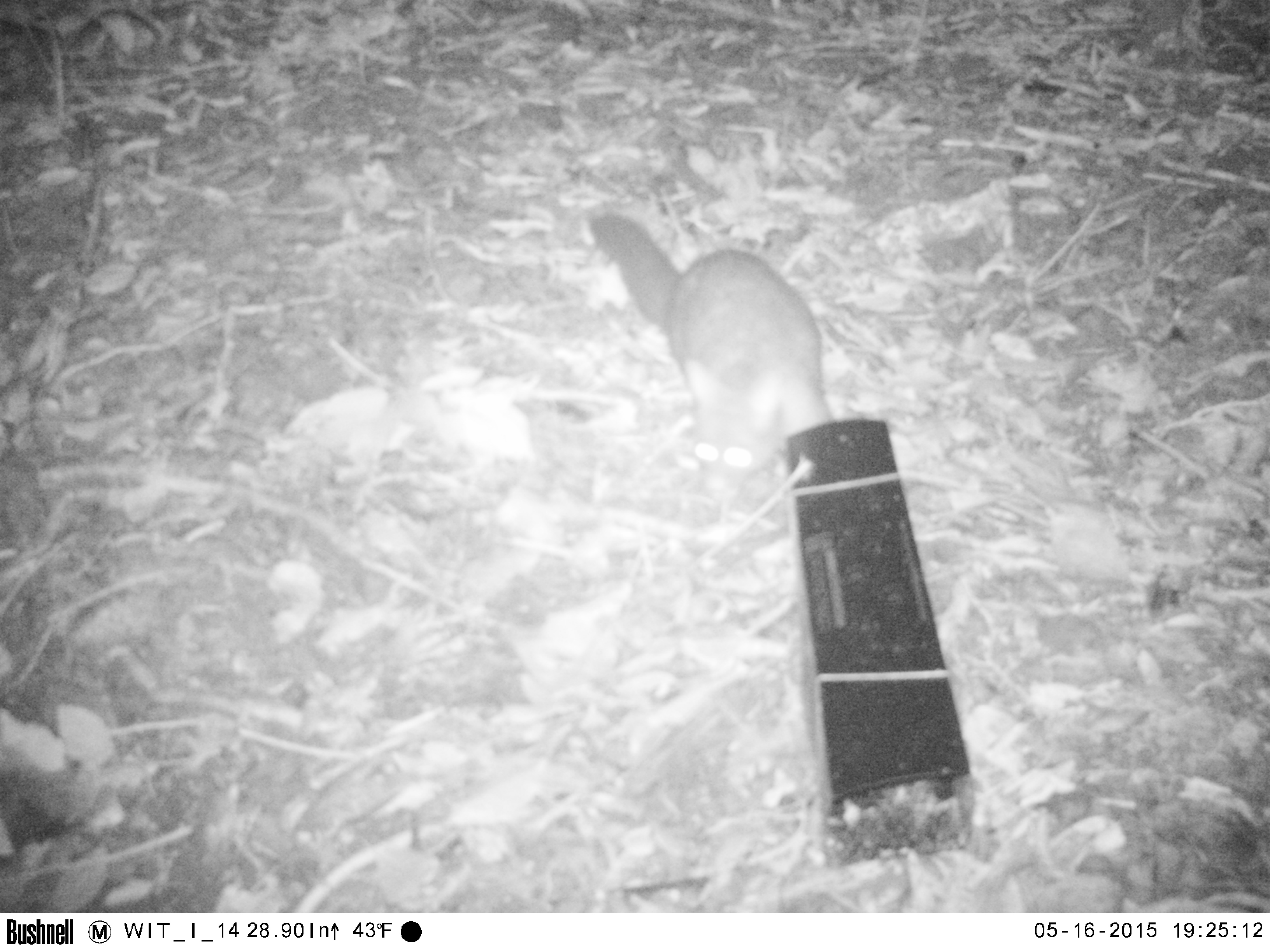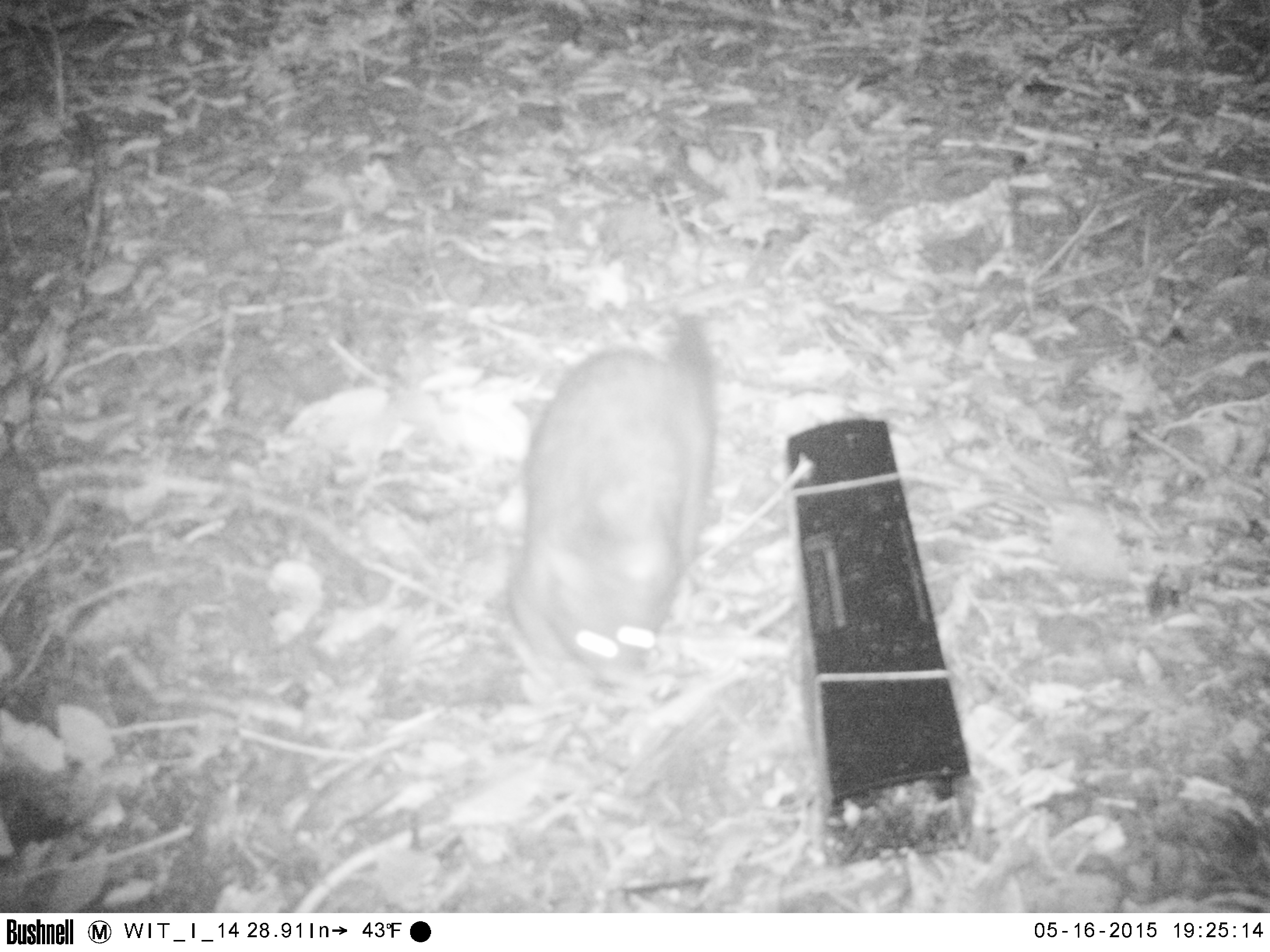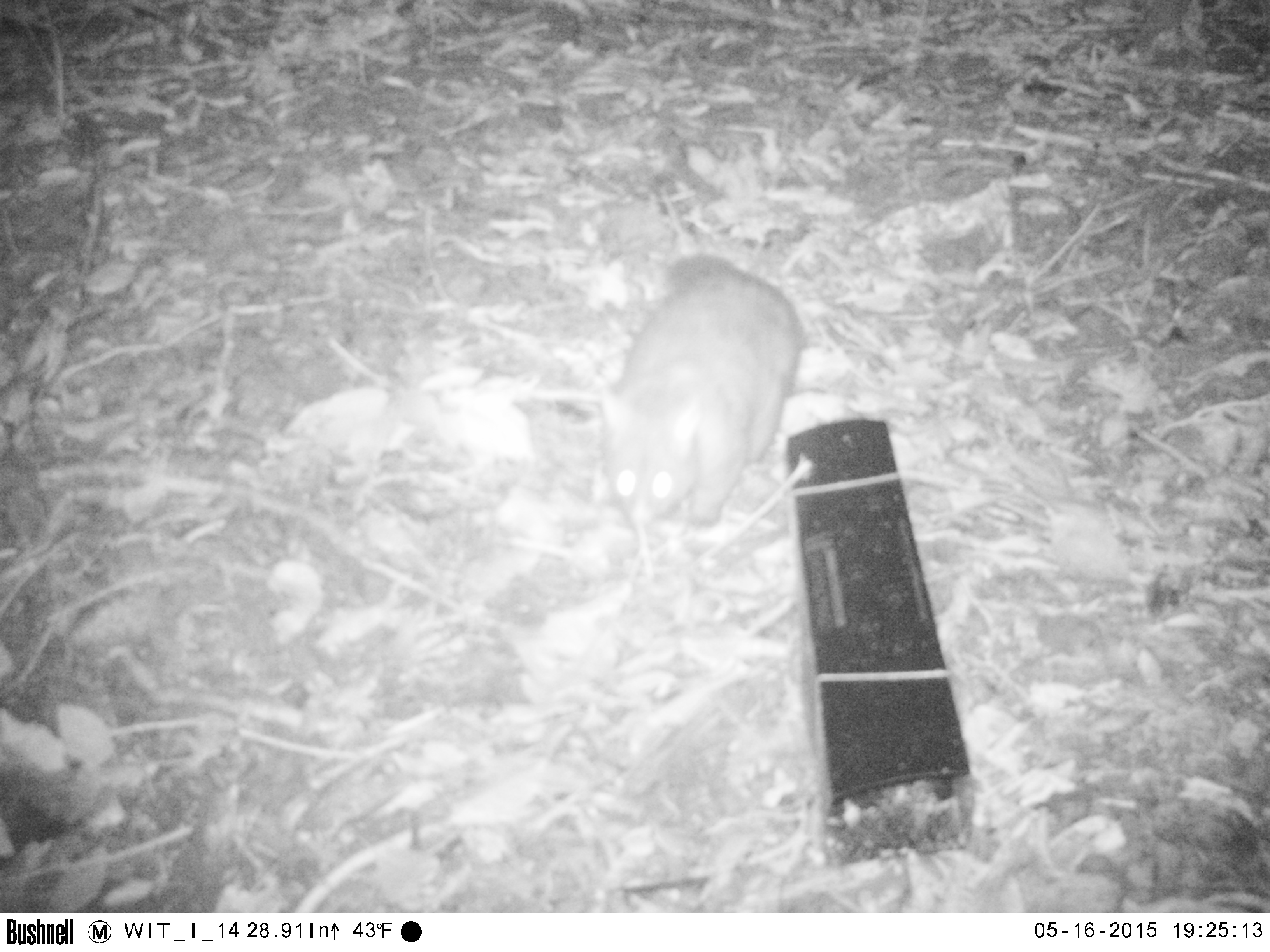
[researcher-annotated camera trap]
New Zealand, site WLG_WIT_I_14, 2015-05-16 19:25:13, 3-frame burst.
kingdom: Animalia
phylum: Chordata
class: Mammalia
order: Diprotodontia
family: Phalangeridae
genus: Trichosurus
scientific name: Trichosurus vulpecula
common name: common brushtail possum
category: possum